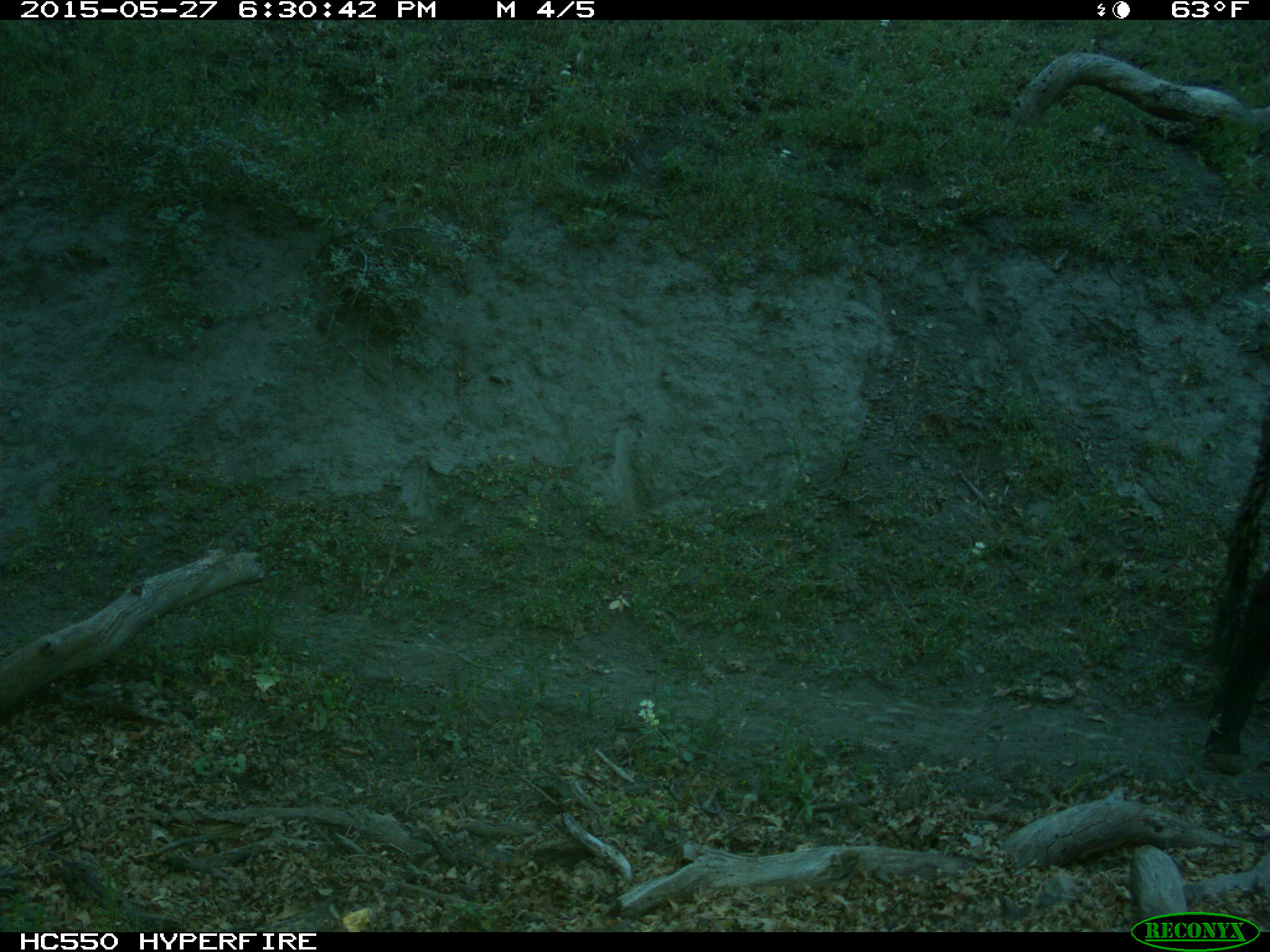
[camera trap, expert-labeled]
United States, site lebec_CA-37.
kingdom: Animalia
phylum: Chordata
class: Mammalia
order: Artiodactyla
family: Bovidae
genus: Bos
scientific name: Bos taurus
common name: domestic cow